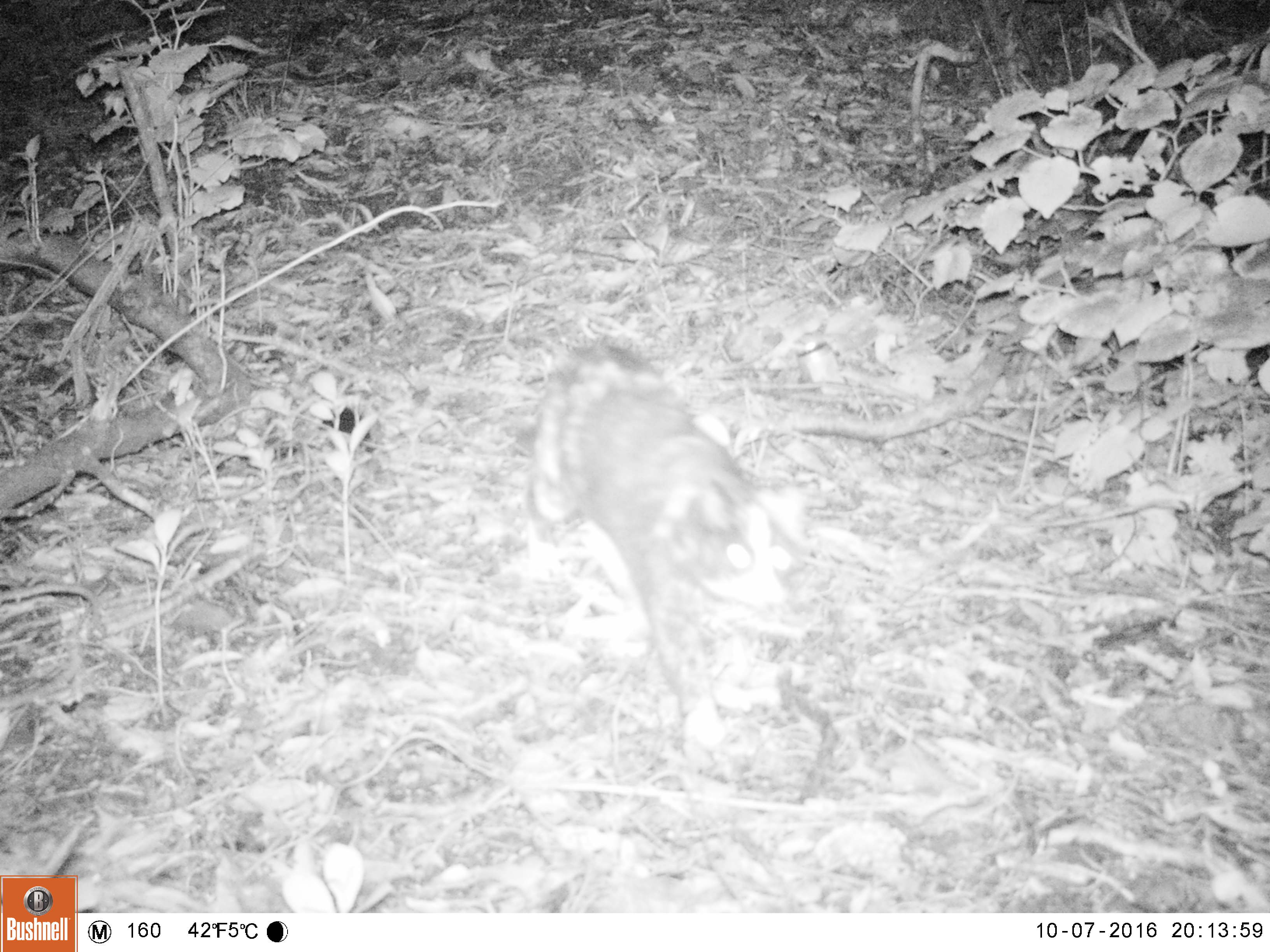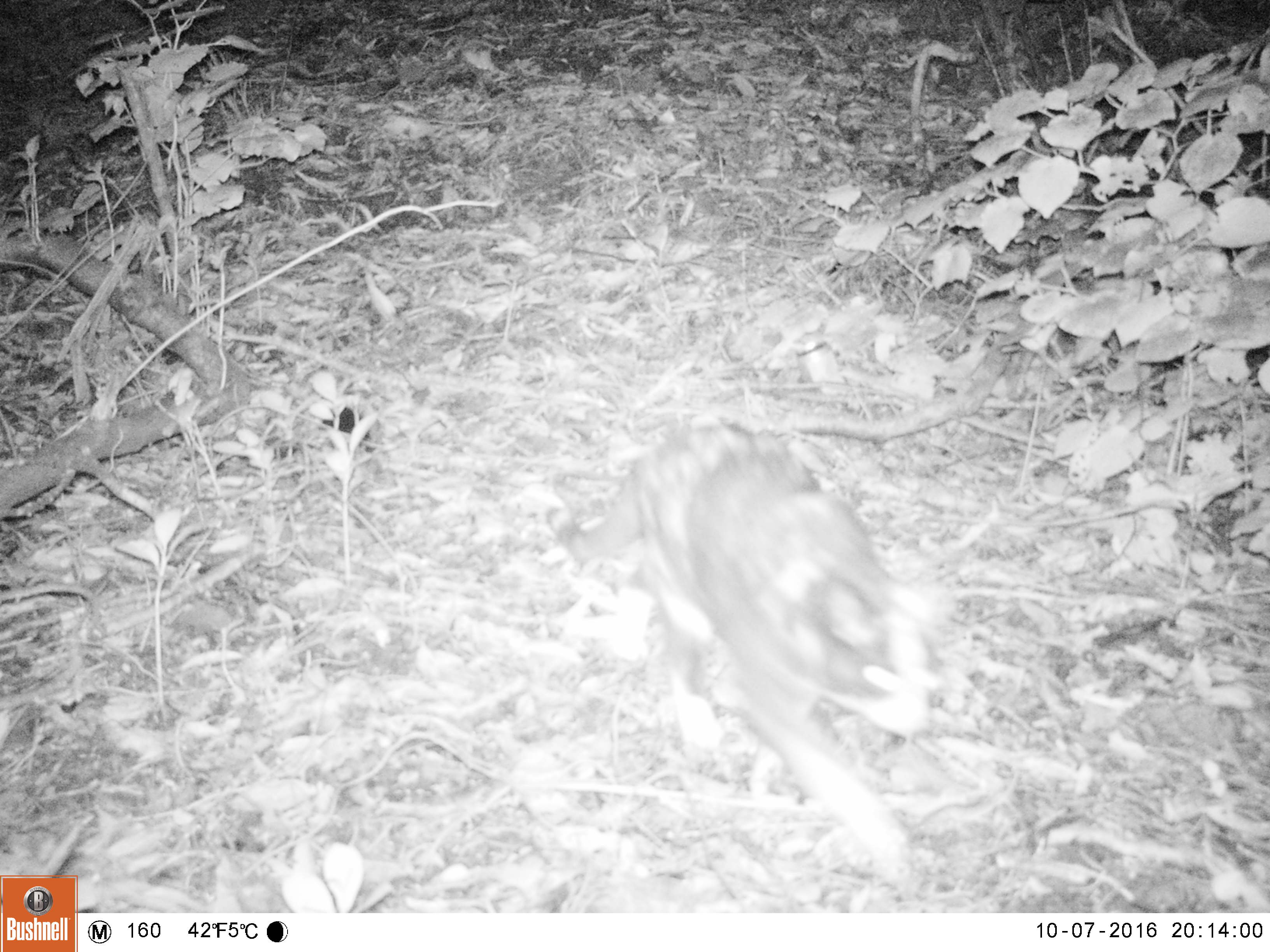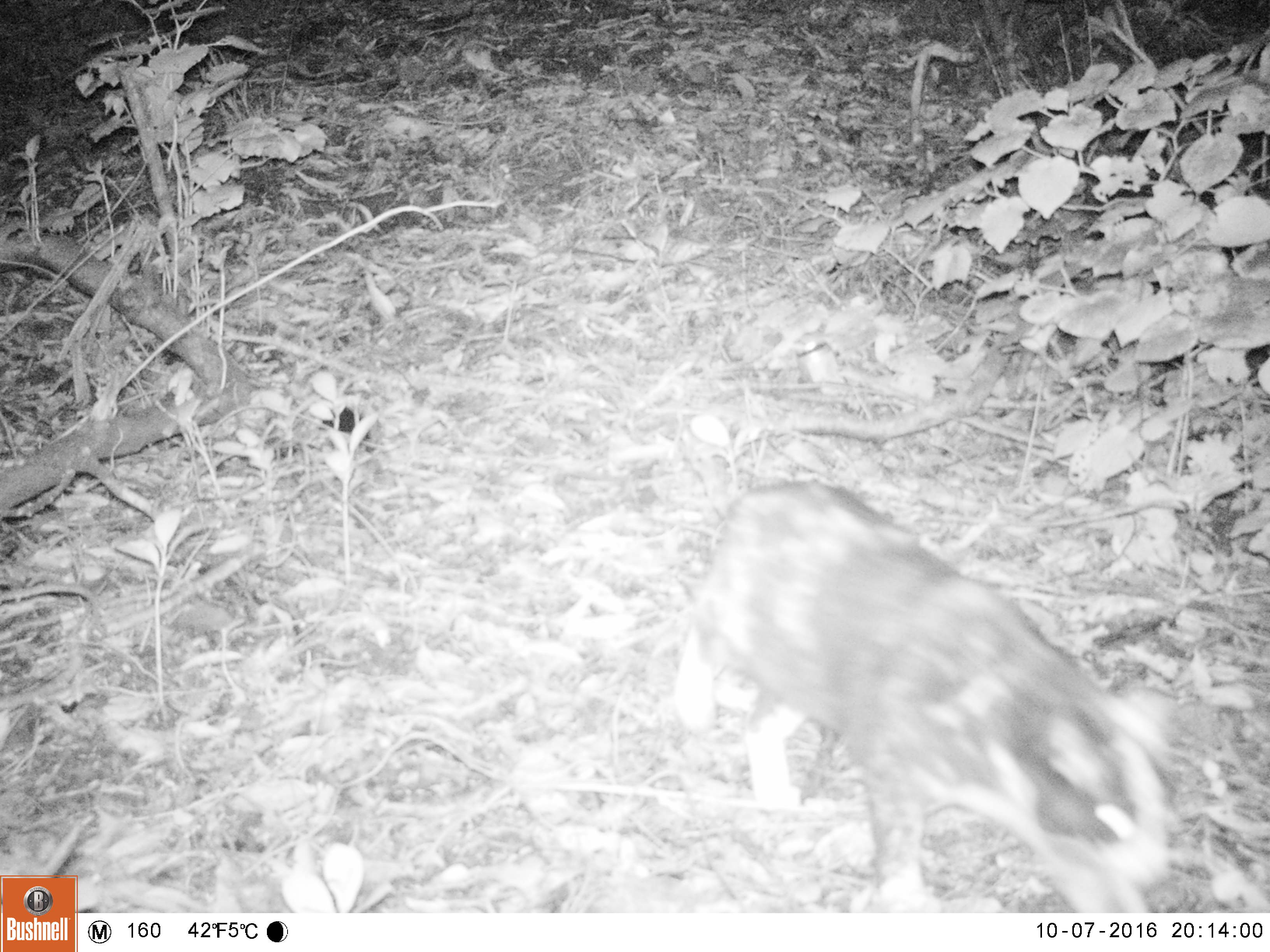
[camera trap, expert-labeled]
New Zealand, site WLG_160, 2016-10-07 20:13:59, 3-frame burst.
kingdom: Animalia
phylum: Chordata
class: Mammalia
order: Carnivora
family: Felidae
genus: Felis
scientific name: Felis catus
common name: domestic cat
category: cat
Cat (domestic cat) (Felis catus).